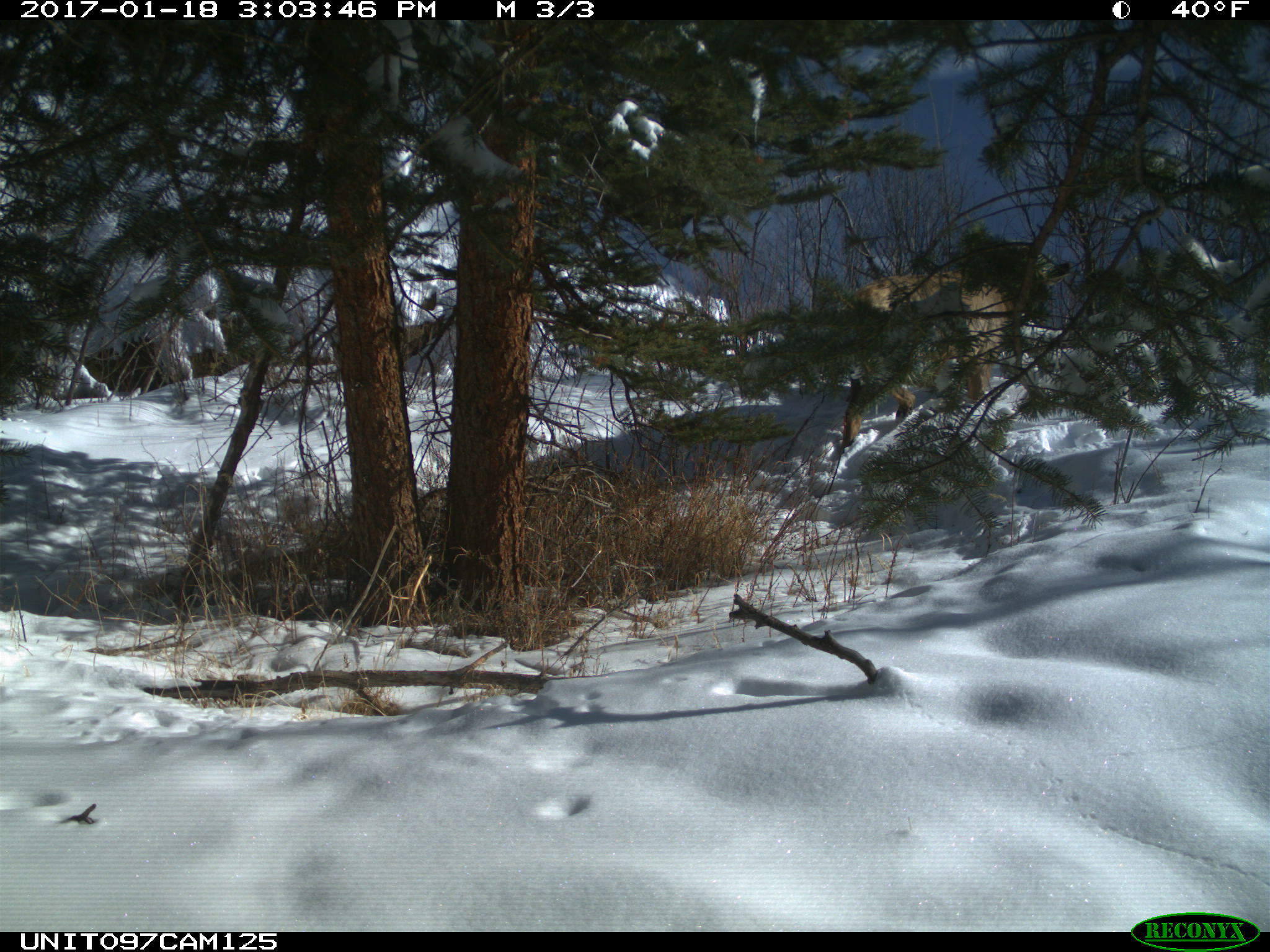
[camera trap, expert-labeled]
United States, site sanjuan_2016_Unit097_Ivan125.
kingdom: Animalia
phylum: Chordata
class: Mammalia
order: Artiodactyla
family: Cervidae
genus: Cervus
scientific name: Cervus elaphus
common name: red deer